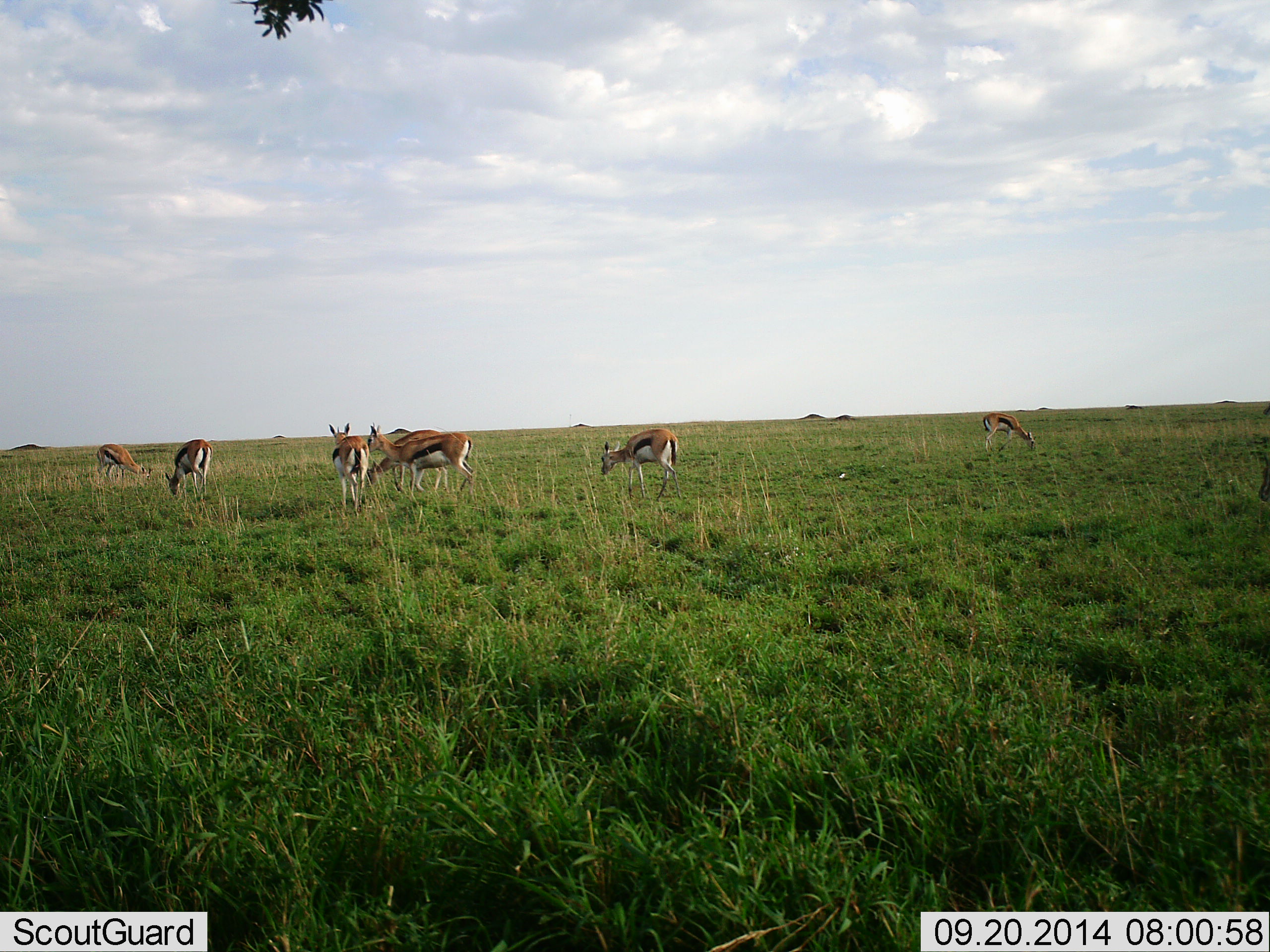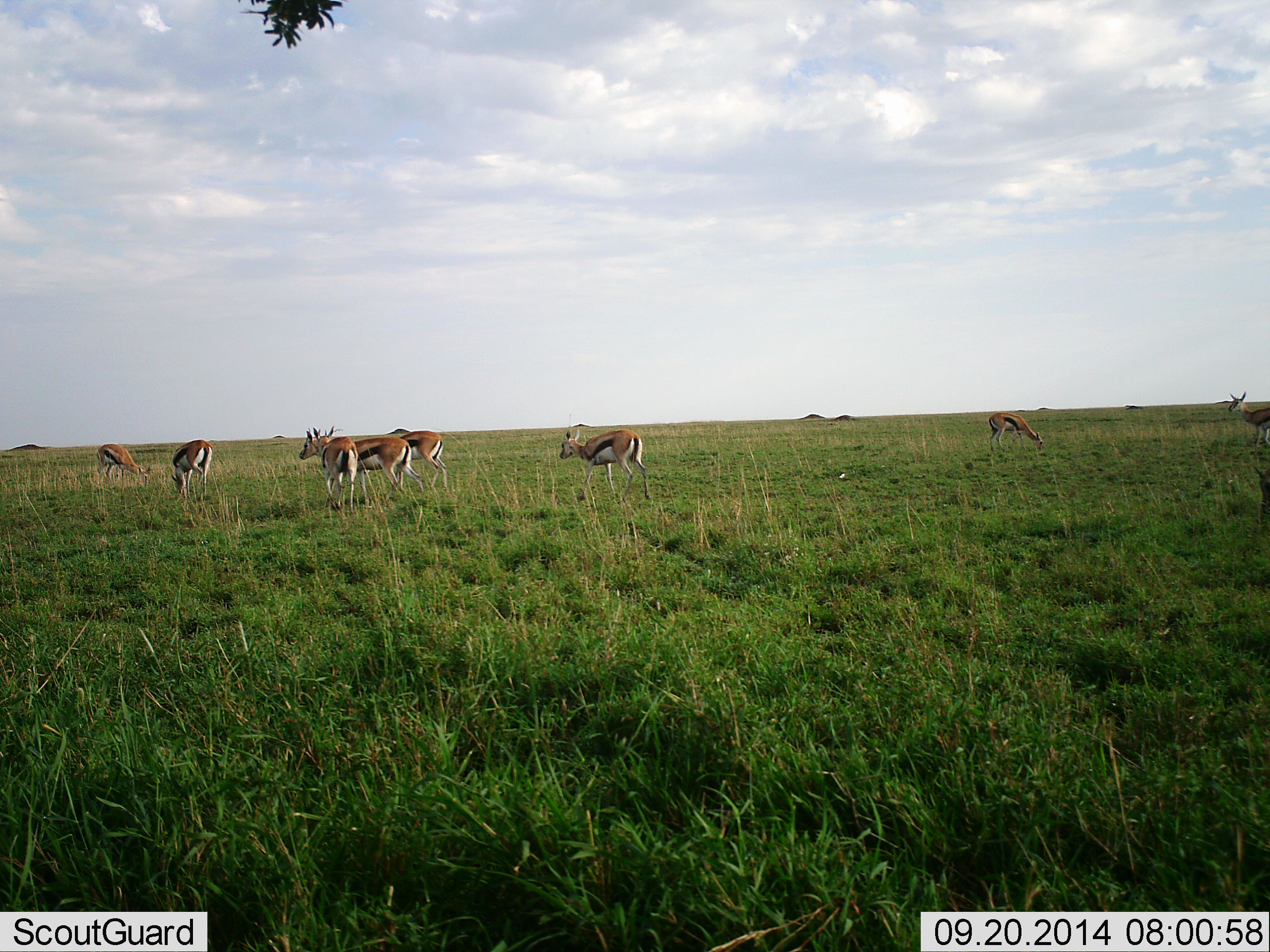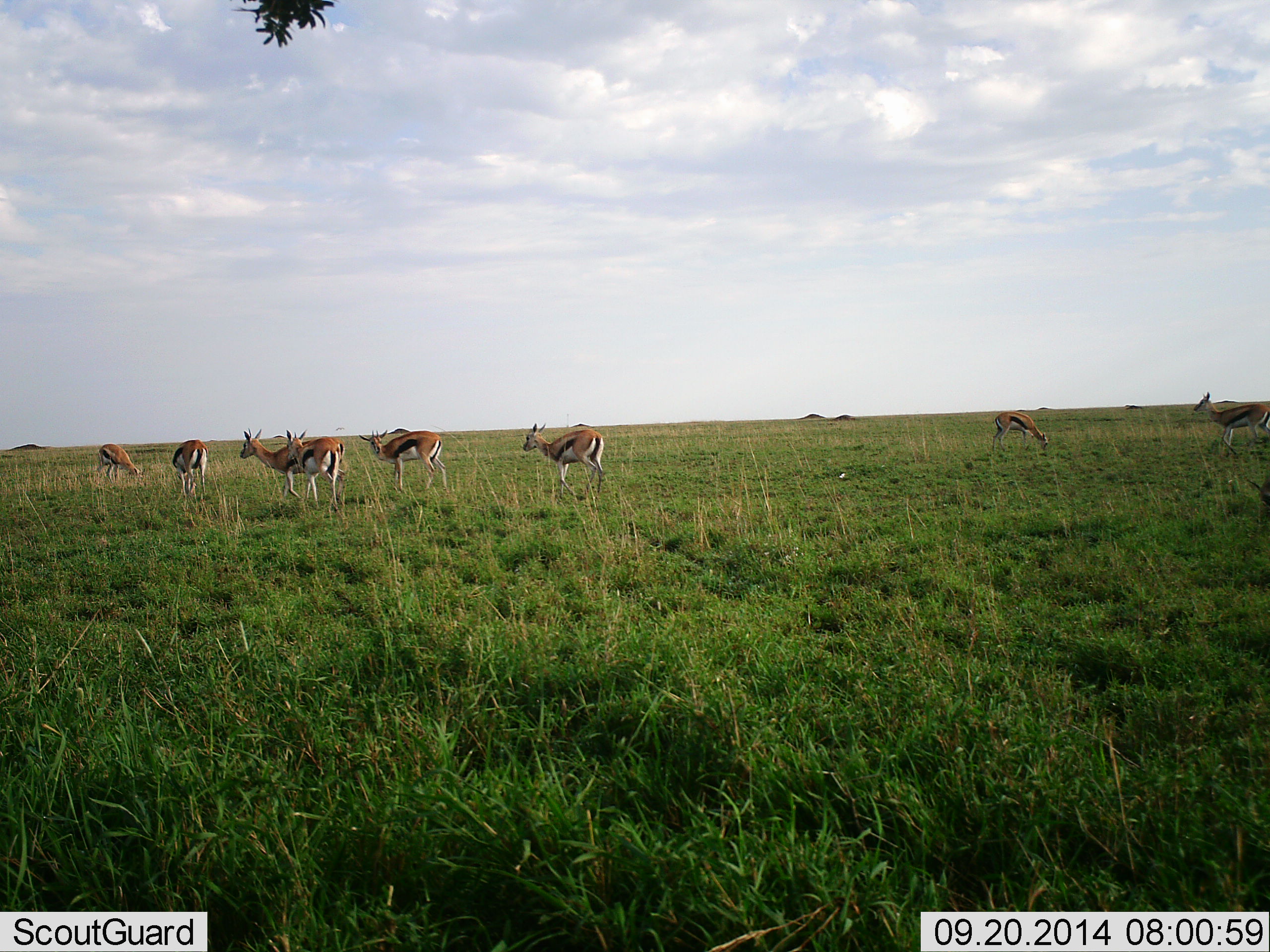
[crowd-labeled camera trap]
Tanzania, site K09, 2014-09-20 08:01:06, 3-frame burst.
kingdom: Animalia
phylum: Chordata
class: Mammalia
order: Artiodactyla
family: Bovidae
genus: Eudorcas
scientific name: Eudorcas thomsonii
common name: thomson's gazelle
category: gazellethomsons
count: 8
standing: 30%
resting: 0%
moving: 100%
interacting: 0%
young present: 0%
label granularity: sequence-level